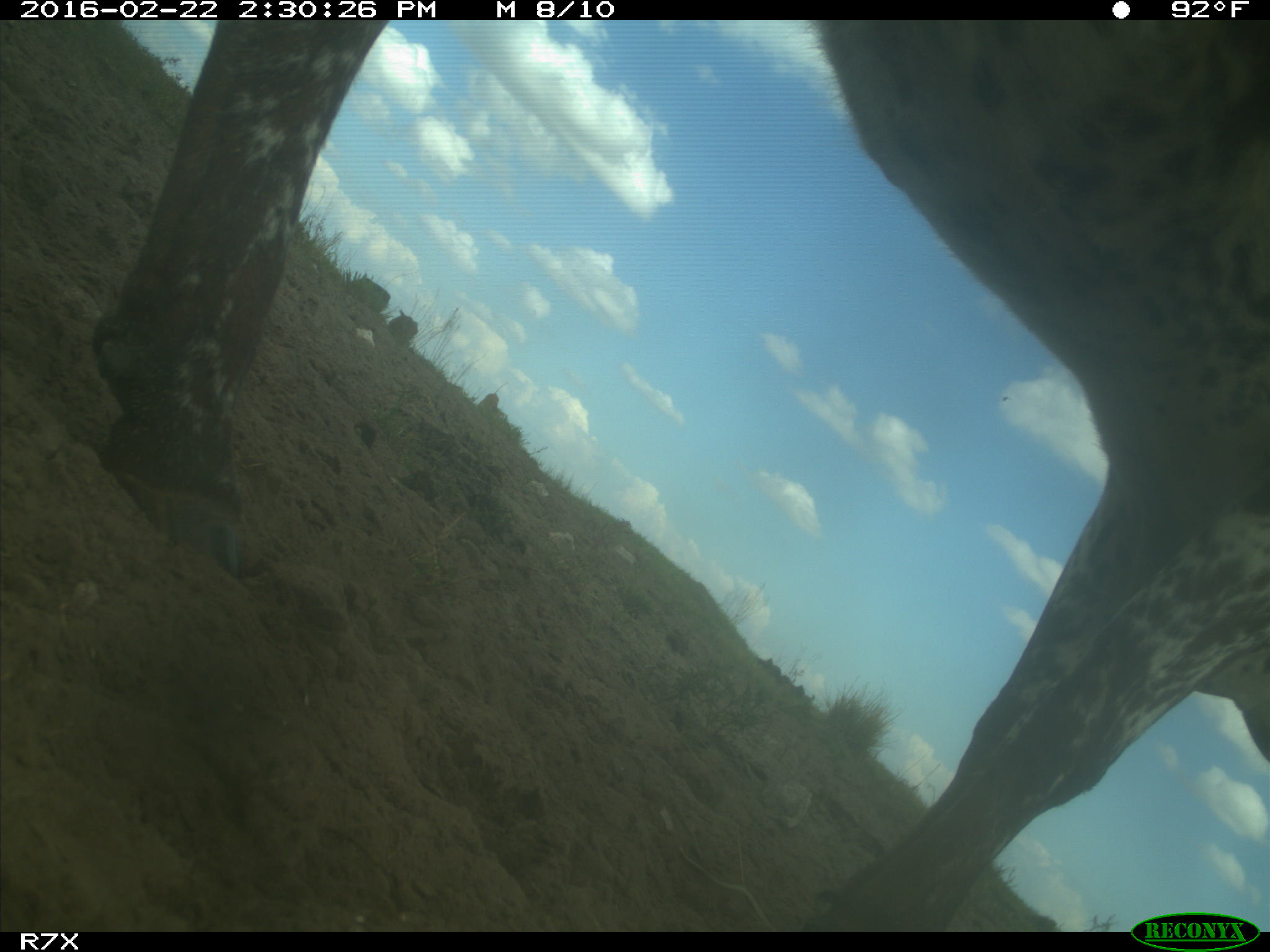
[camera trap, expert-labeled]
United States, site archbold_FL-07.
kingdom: Animalia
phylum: Chordata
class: Mammalia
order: Artiodactyla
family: Bovidae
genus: Bos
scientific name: Bos taurus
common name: domestic cow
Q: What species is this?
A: Bos taurus (domestic cow).